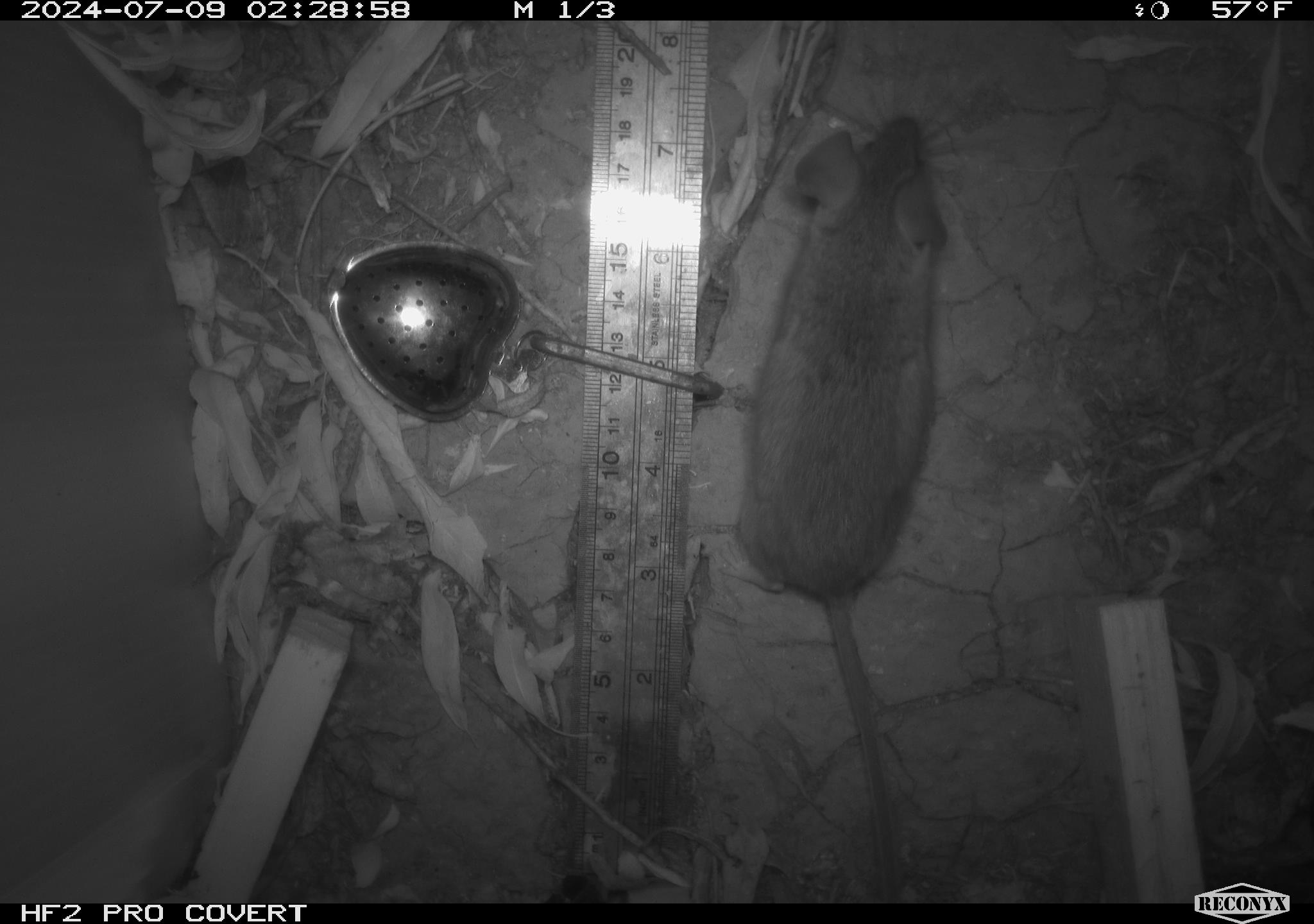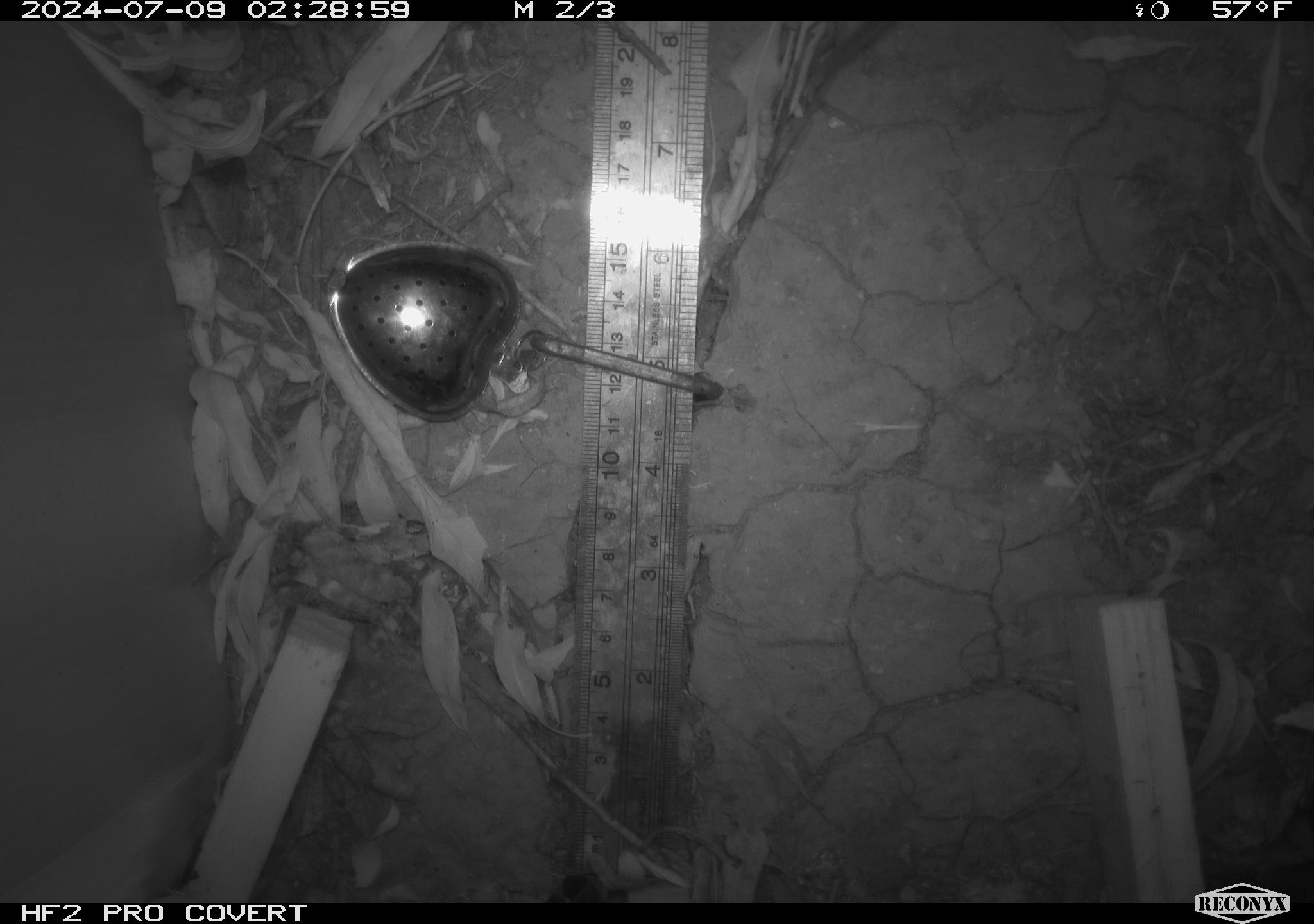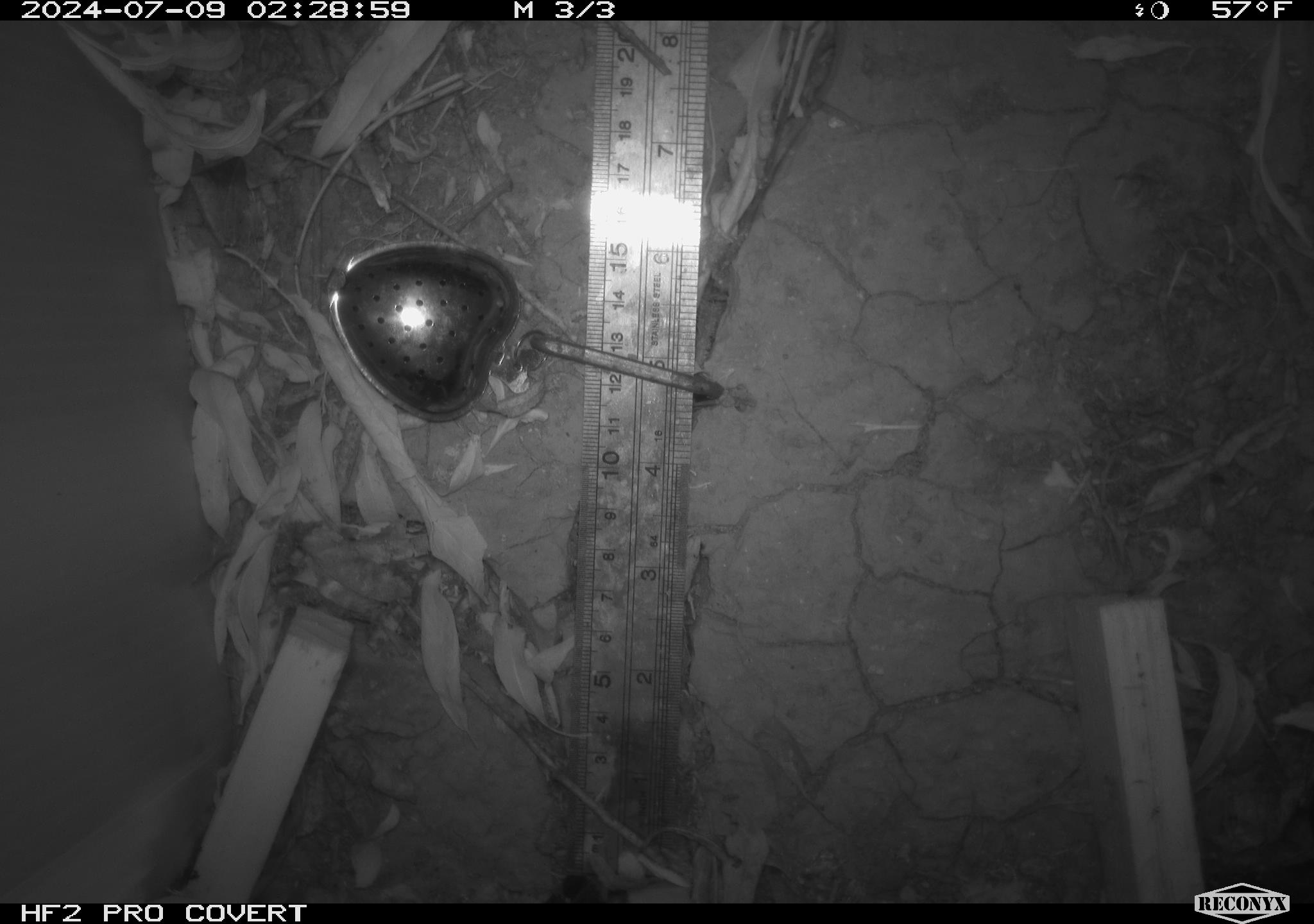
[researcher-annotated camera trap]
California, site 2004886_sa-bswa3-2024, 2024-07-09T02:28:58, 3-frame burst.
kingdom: Animalia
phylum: Chordata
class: Mammalia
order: Rodentia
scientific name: Rodentia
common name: mouse species